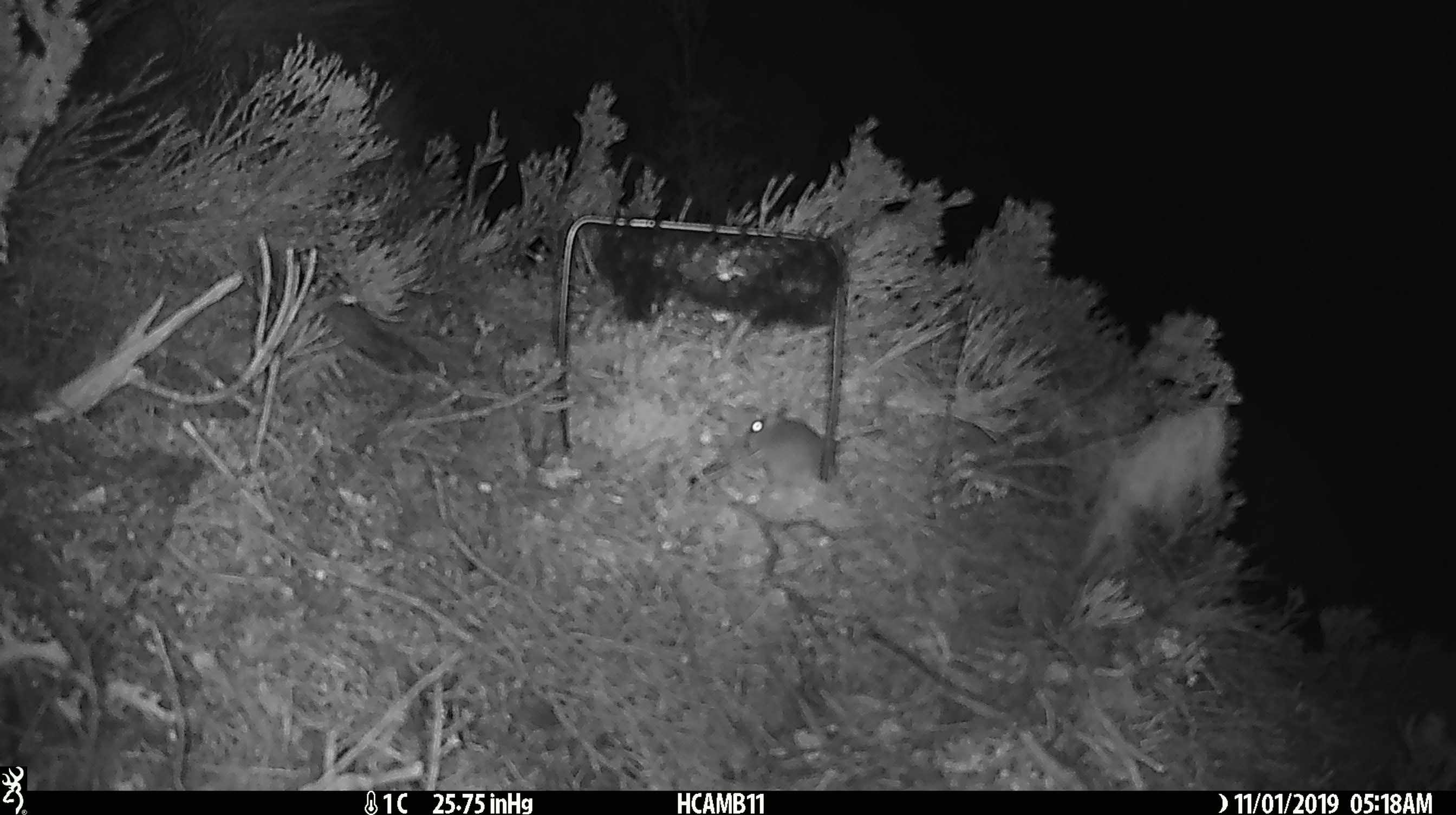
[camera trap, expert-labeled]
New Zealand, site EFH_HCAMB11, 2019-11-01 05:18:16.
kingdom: Animalia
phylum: Chordata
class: Mammalia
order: Rodentia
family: Muridae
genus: Mus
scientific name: Mus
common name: mouse